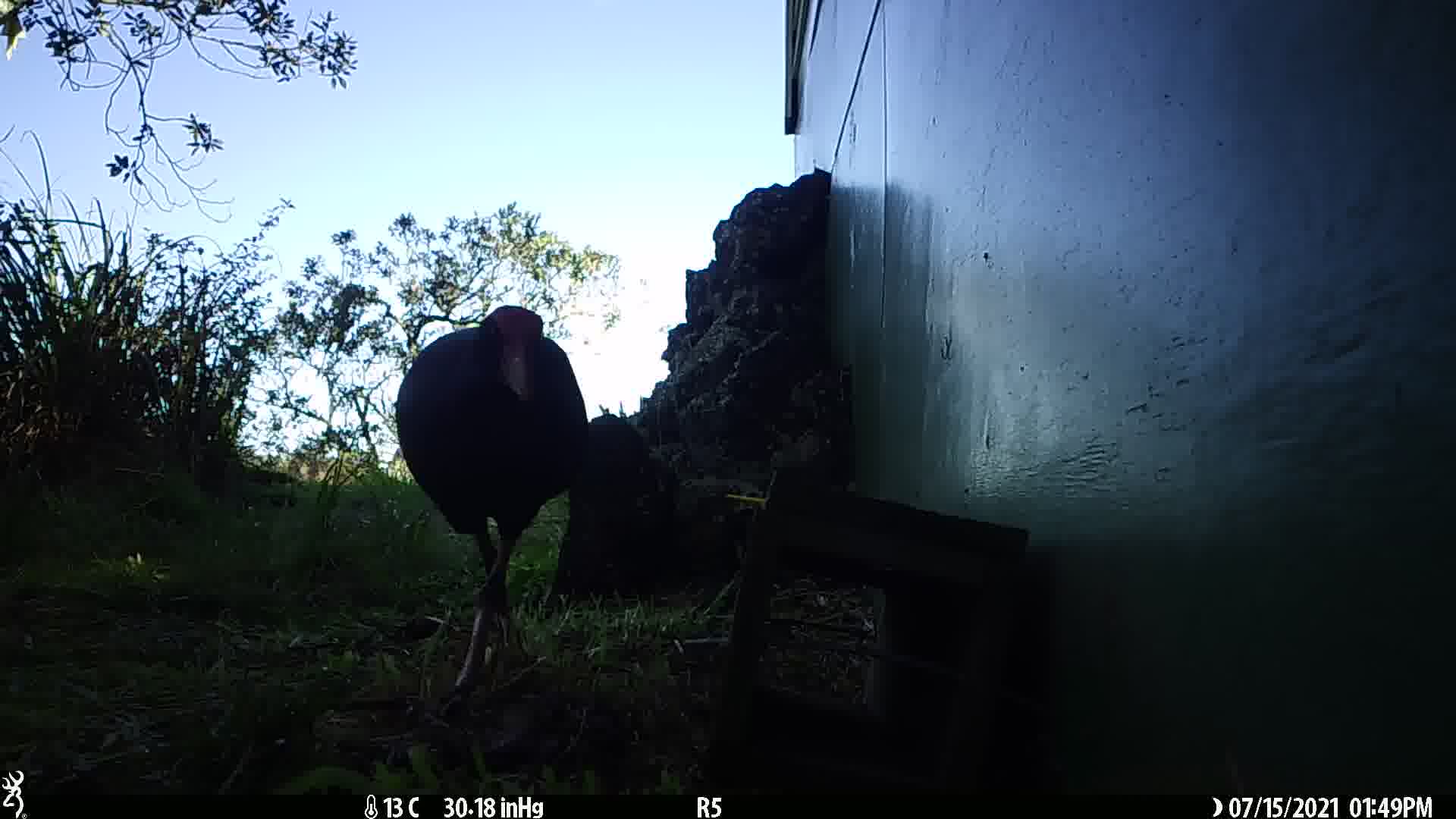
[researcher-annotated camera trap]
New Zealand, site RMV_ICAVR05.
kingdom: Animalia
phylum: Chordata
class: Aves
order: Gruiformes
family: Rallidae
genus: Porphyrio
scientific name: Porphyrio melanotus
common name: australasian swamphen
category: pukeko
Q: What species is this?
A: Pukeko (australasian swamphen) (Porphyrio melanotus).